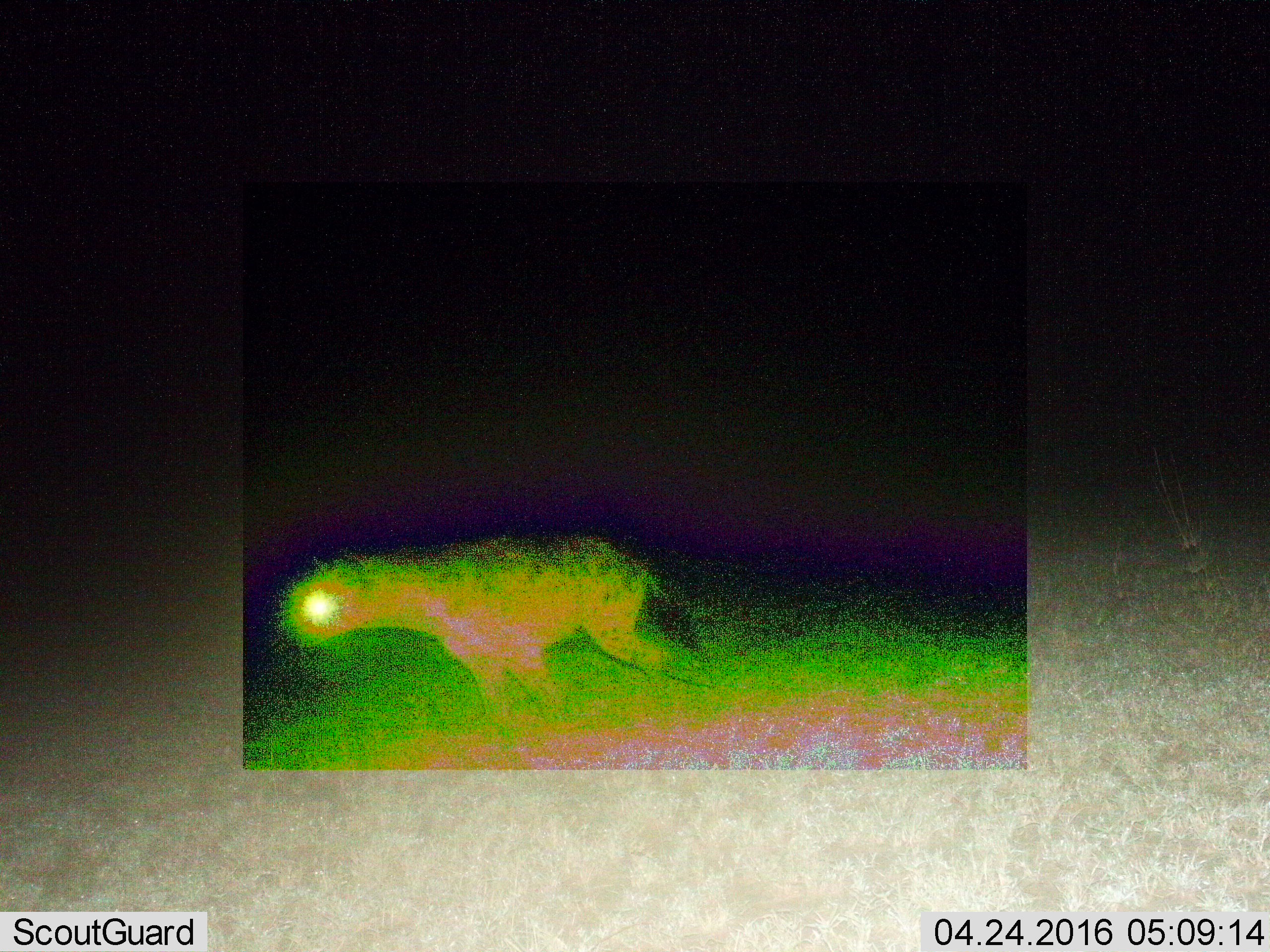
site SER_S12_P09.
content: unidentified animal